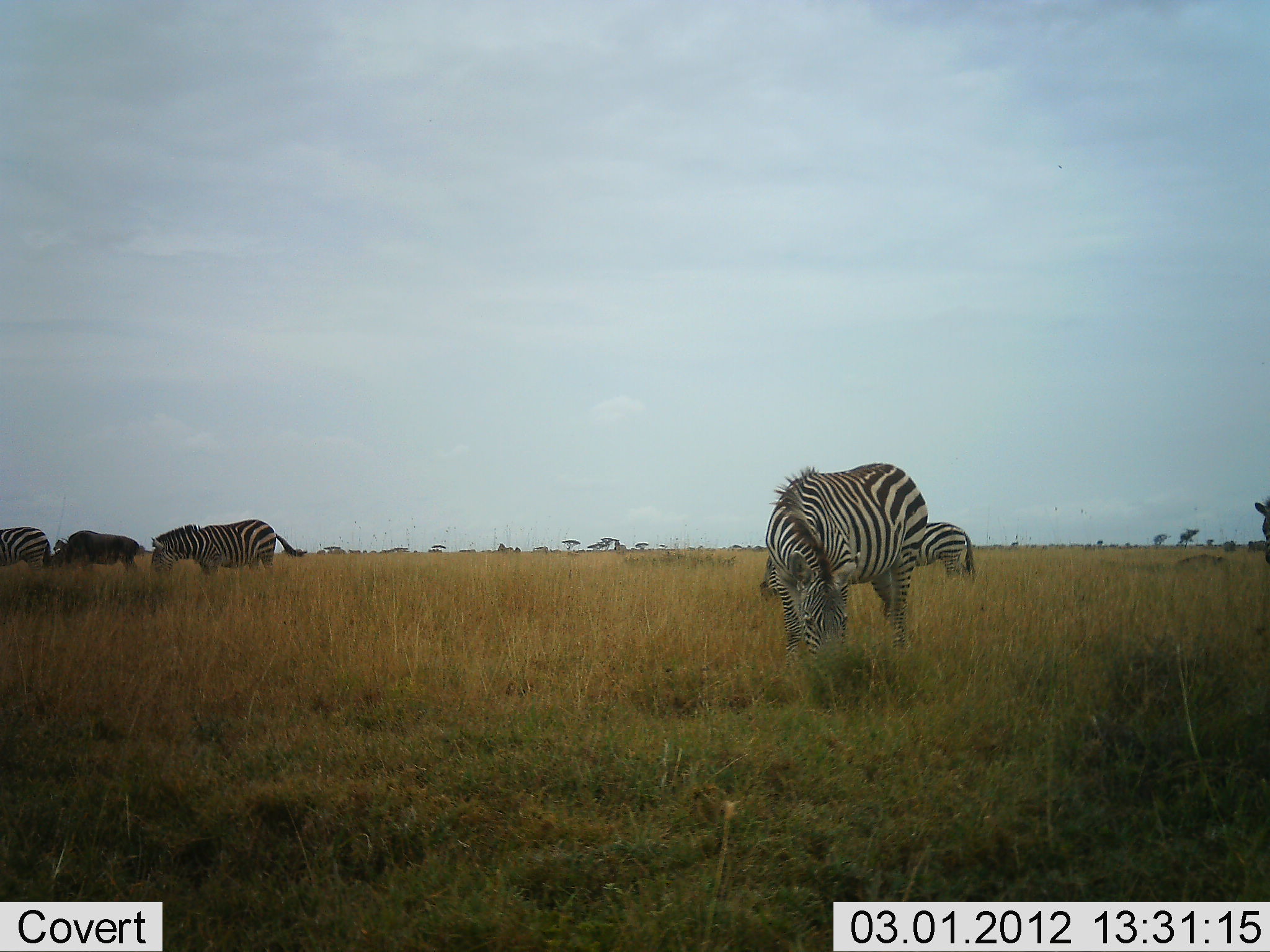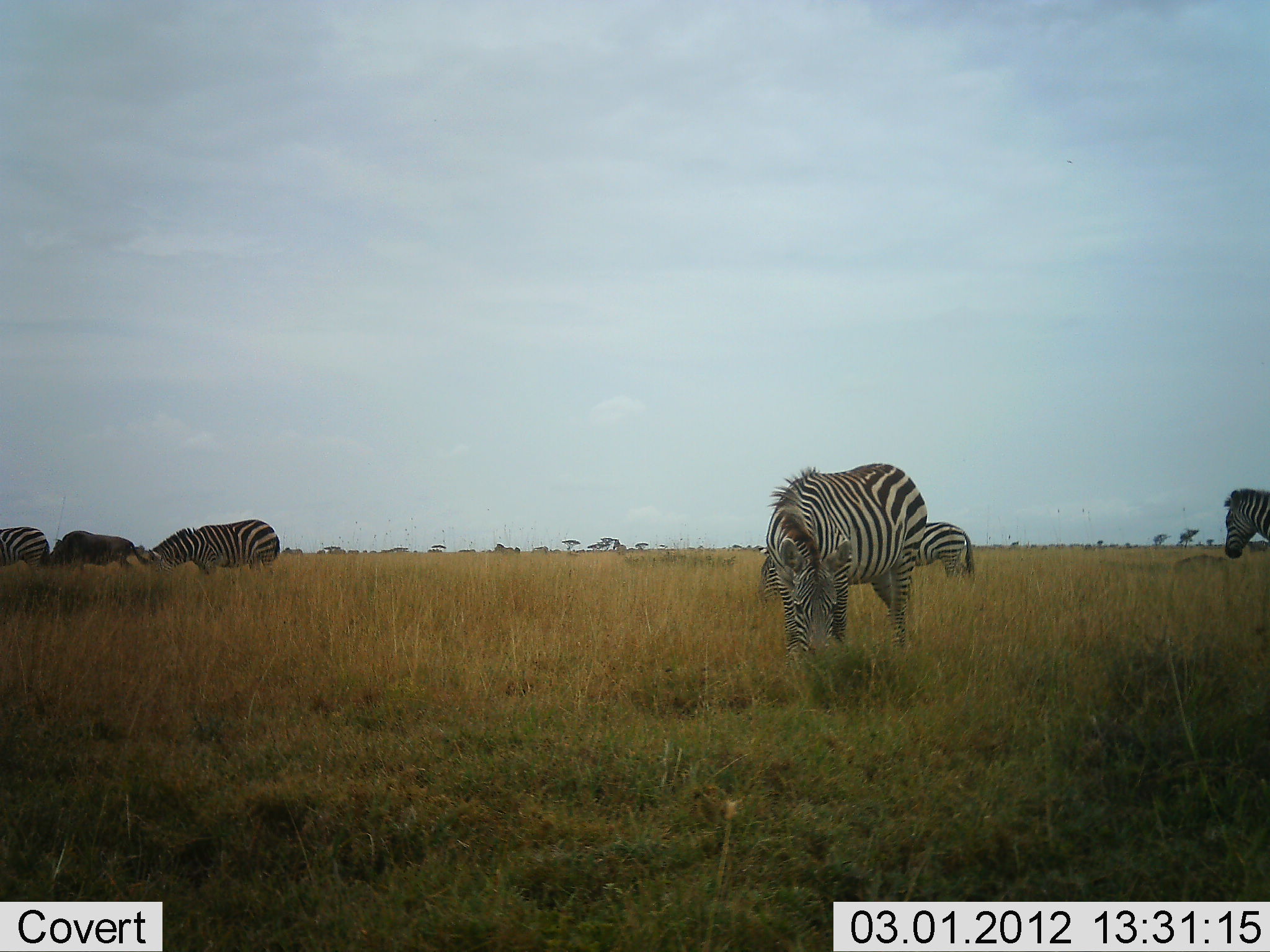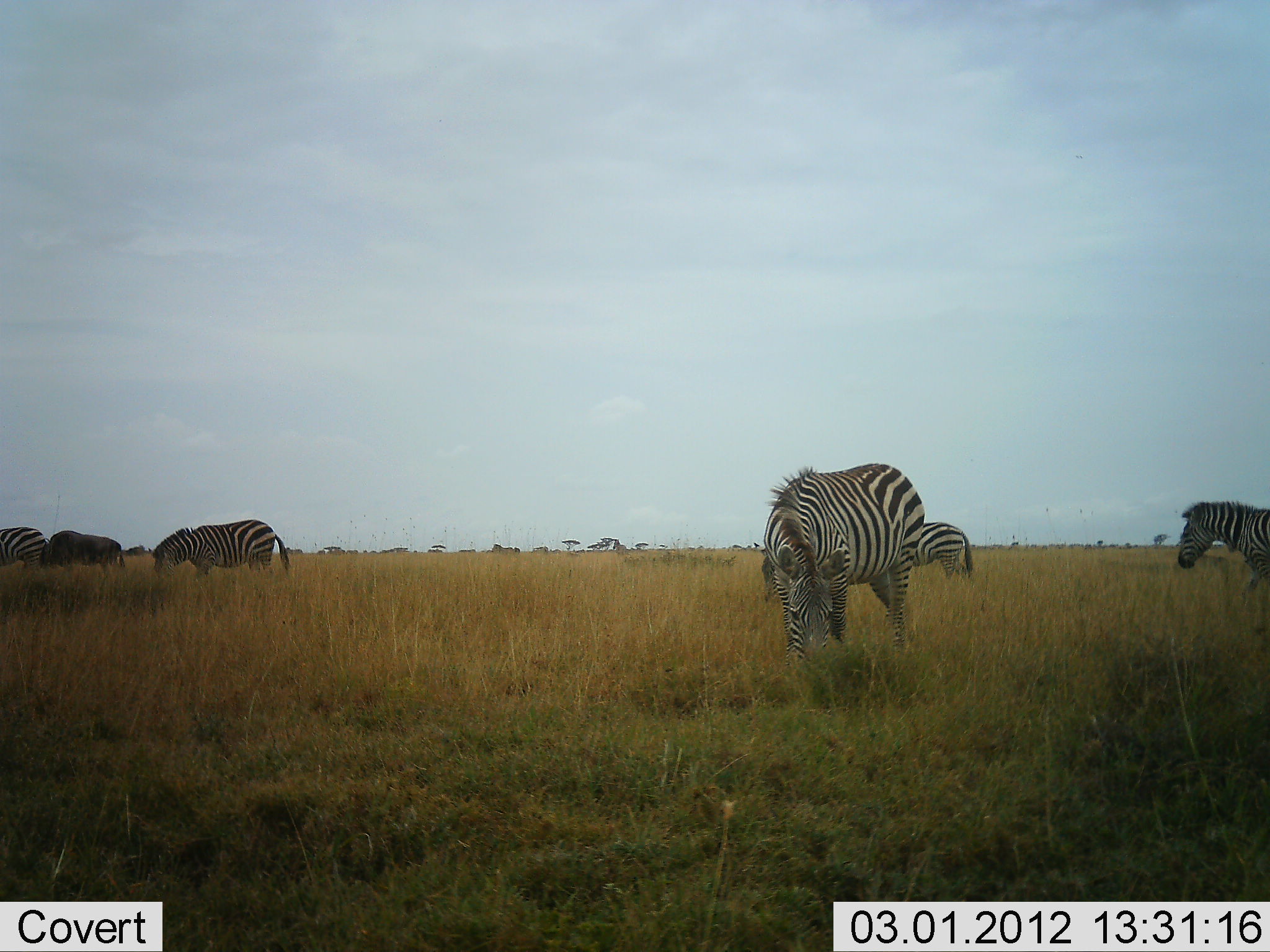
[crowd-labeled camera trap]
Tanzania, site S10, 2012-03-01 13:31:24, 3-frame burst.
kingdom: Animalia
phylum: Chordata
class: Mammalia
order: Artiodactyla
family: Bovidae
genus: Connochaetes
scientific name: Connochaetes taurinus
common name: blue wildebeest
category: wildebeest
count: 1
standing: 24%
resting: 0%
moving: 6%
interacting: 0%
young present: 0%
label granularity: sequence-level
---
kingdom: Animalia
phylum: Chordata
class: Mammalia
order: Perissodactyla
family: Equidae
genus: Equus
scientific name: Equus quagga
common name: plains zebra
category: zebra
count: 5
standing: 38%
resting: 0%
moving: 49%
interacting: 0%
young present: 0%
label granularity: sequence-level